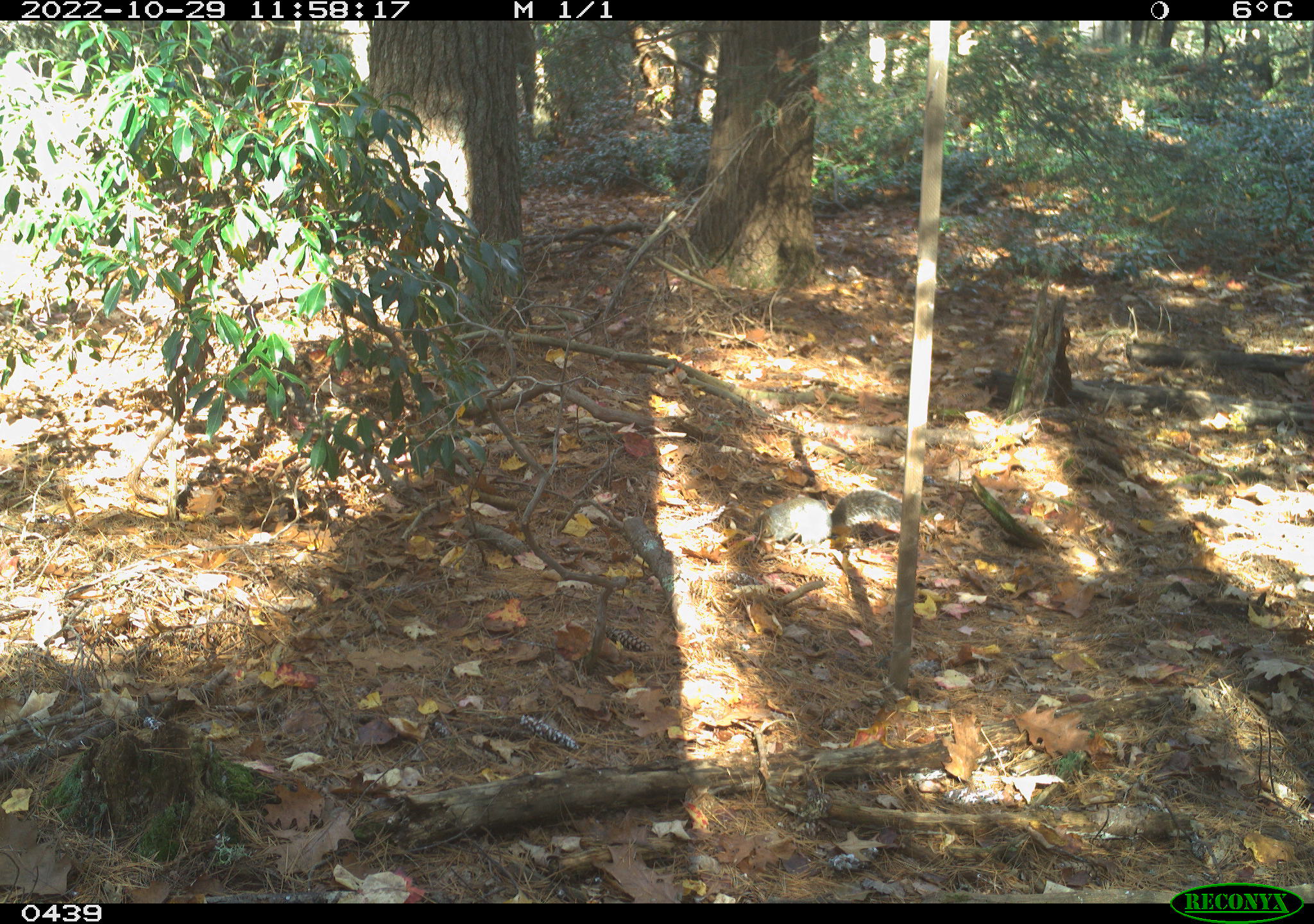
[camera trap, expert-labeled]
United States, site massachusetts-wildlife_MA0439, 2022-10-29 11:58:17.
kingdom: Animalia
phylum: Chordata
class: Mammalia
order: Rodentia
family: Sciuridae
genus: Sciurus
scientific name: Sciurus carolinensis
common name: gray squirrel